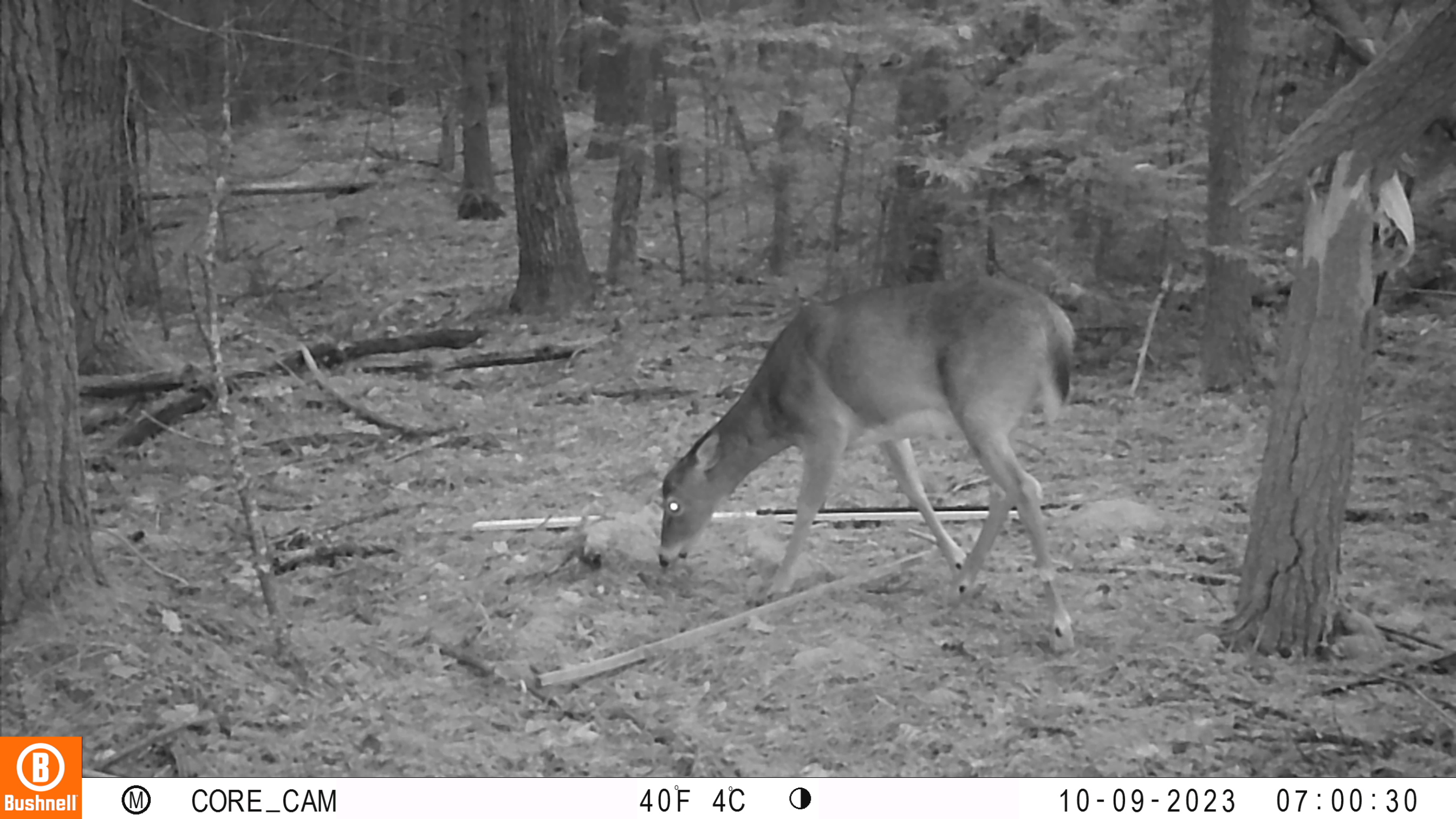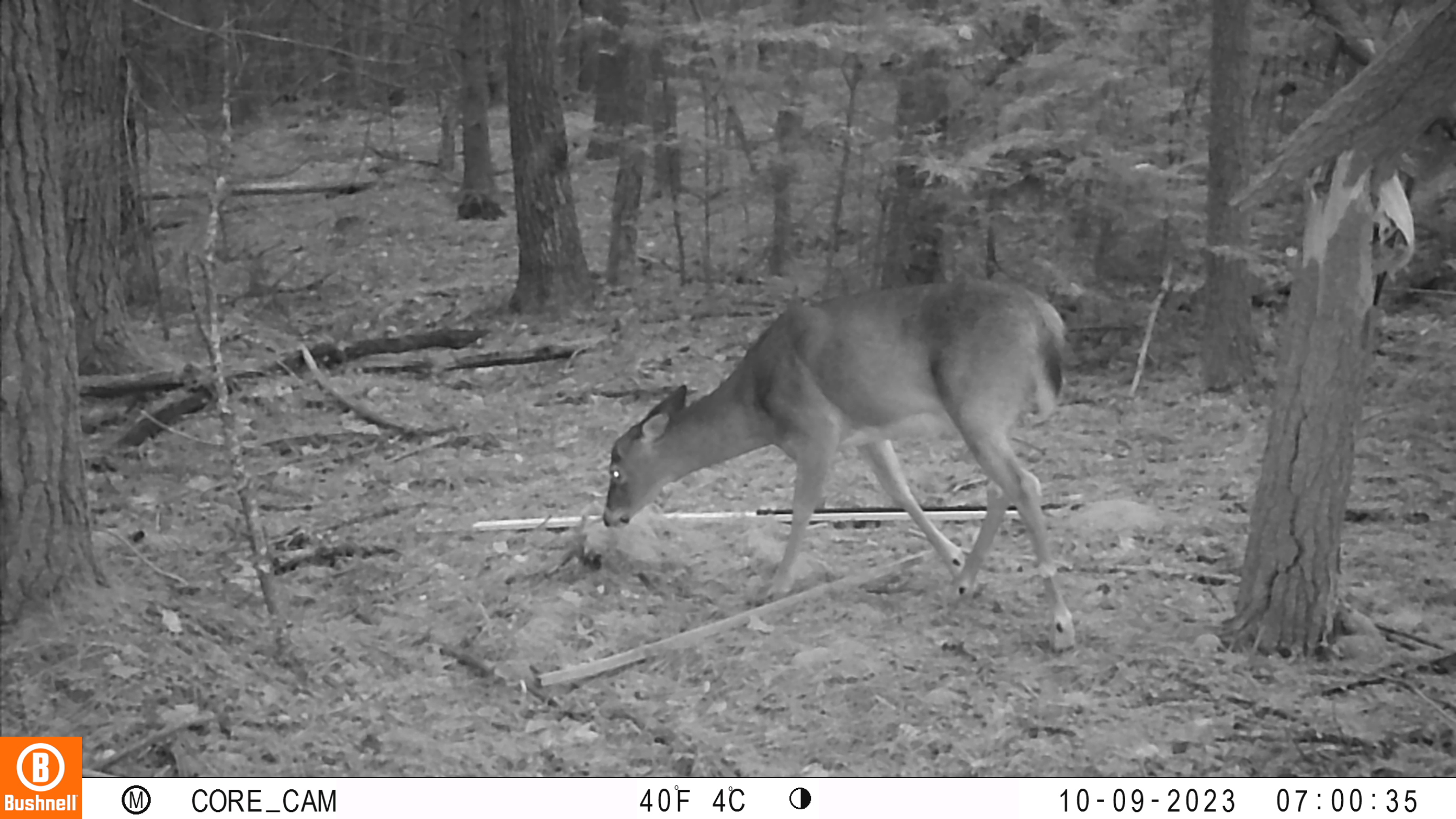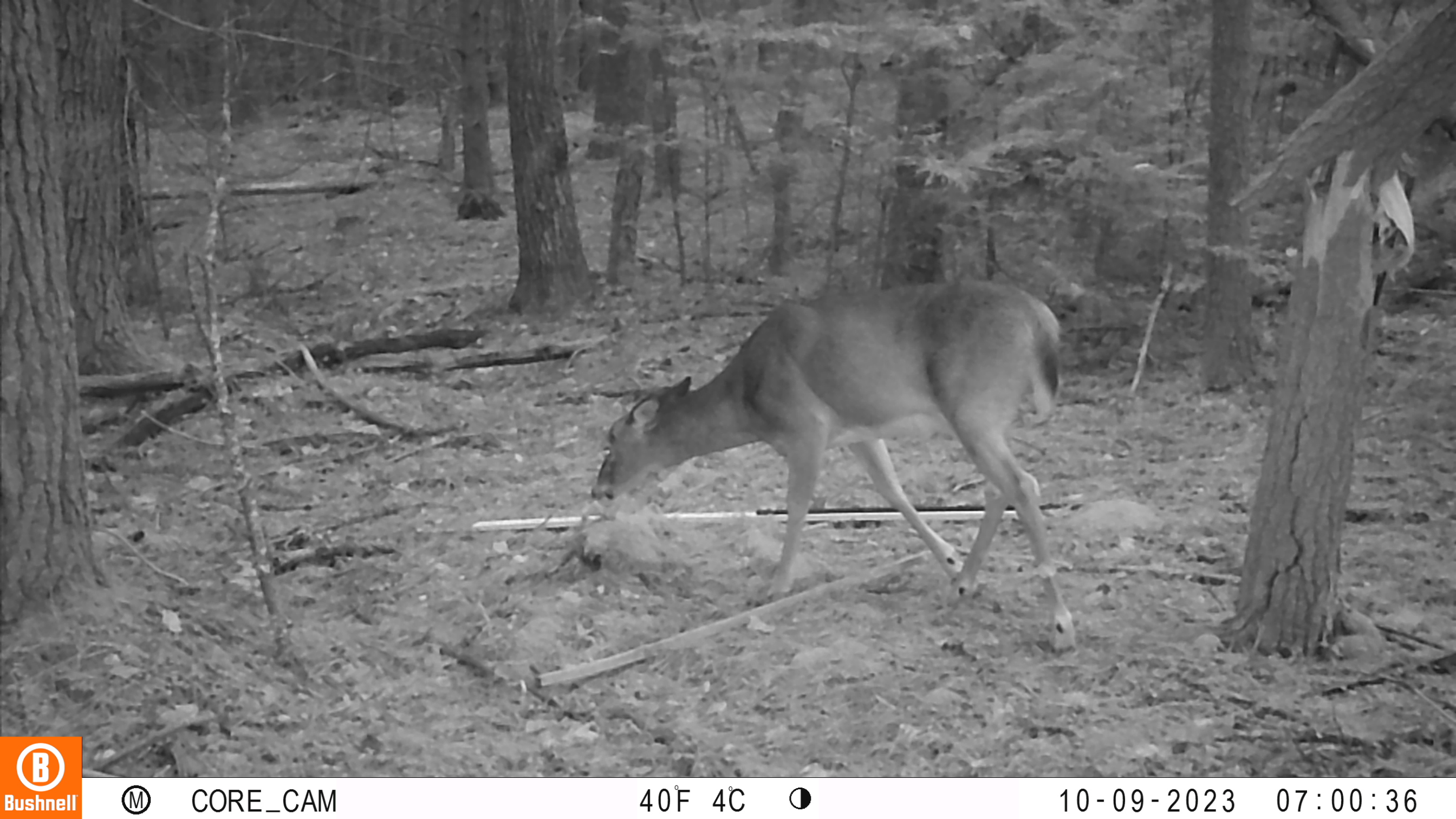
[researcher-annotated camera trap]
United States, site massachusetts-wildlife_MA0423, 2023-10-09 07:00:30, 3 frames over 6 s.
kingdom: Animalia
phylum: Chordata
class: Mammalia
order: Artiodactyla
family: Cervidae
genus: Odocoileus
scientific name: Odocoileus virginianus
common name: white-tailed deer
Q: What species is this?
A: White-tailed deer (Odocoileus virginianus).